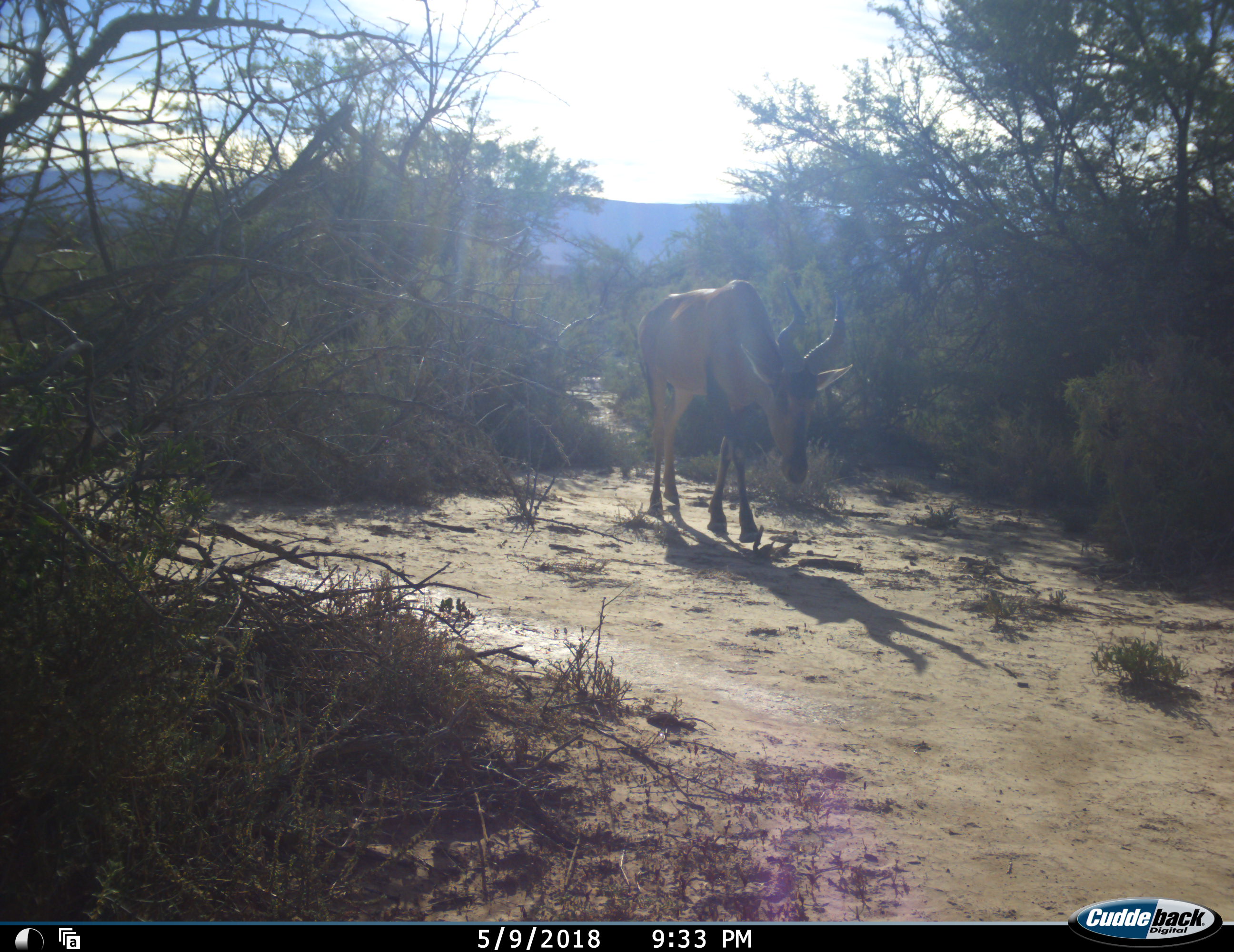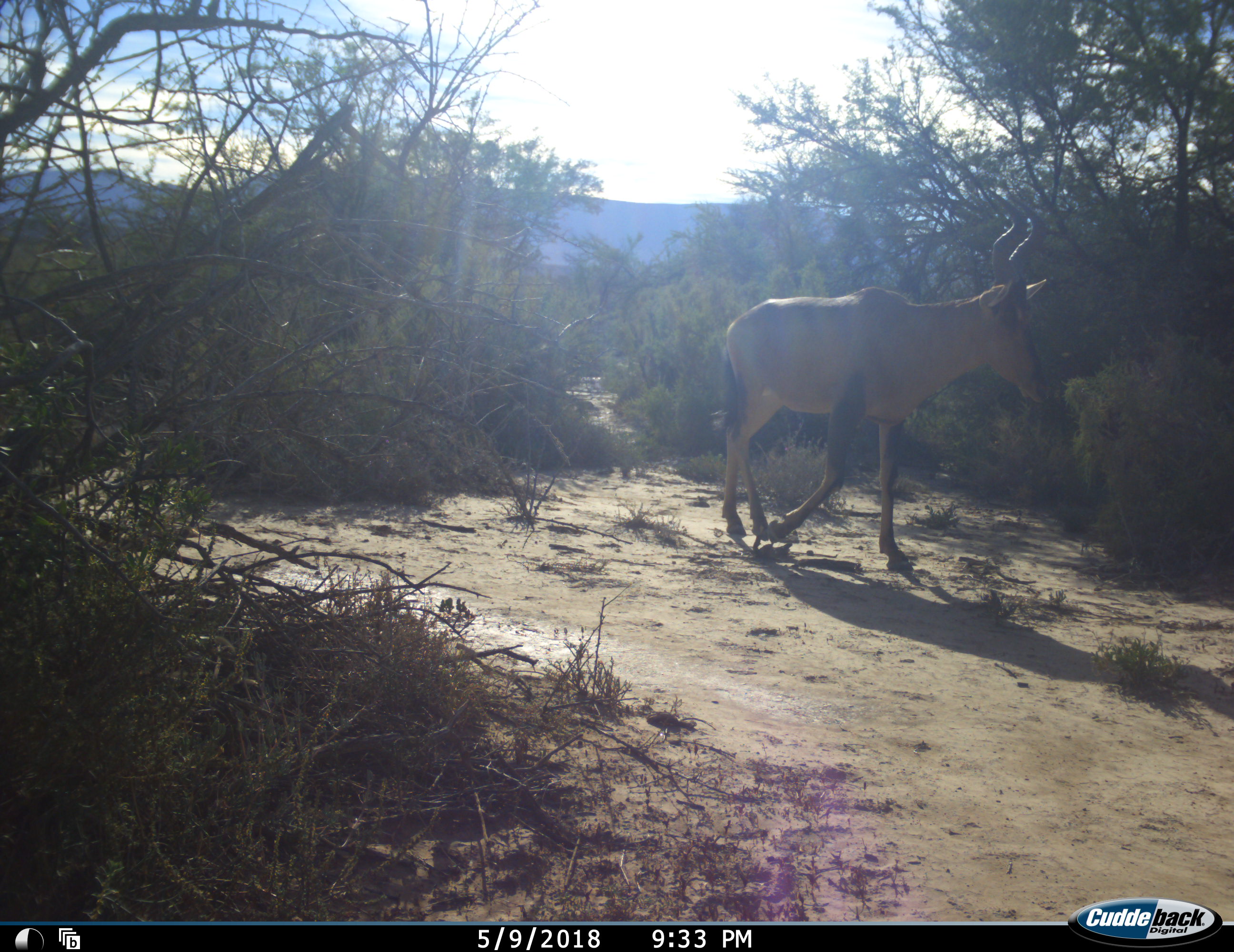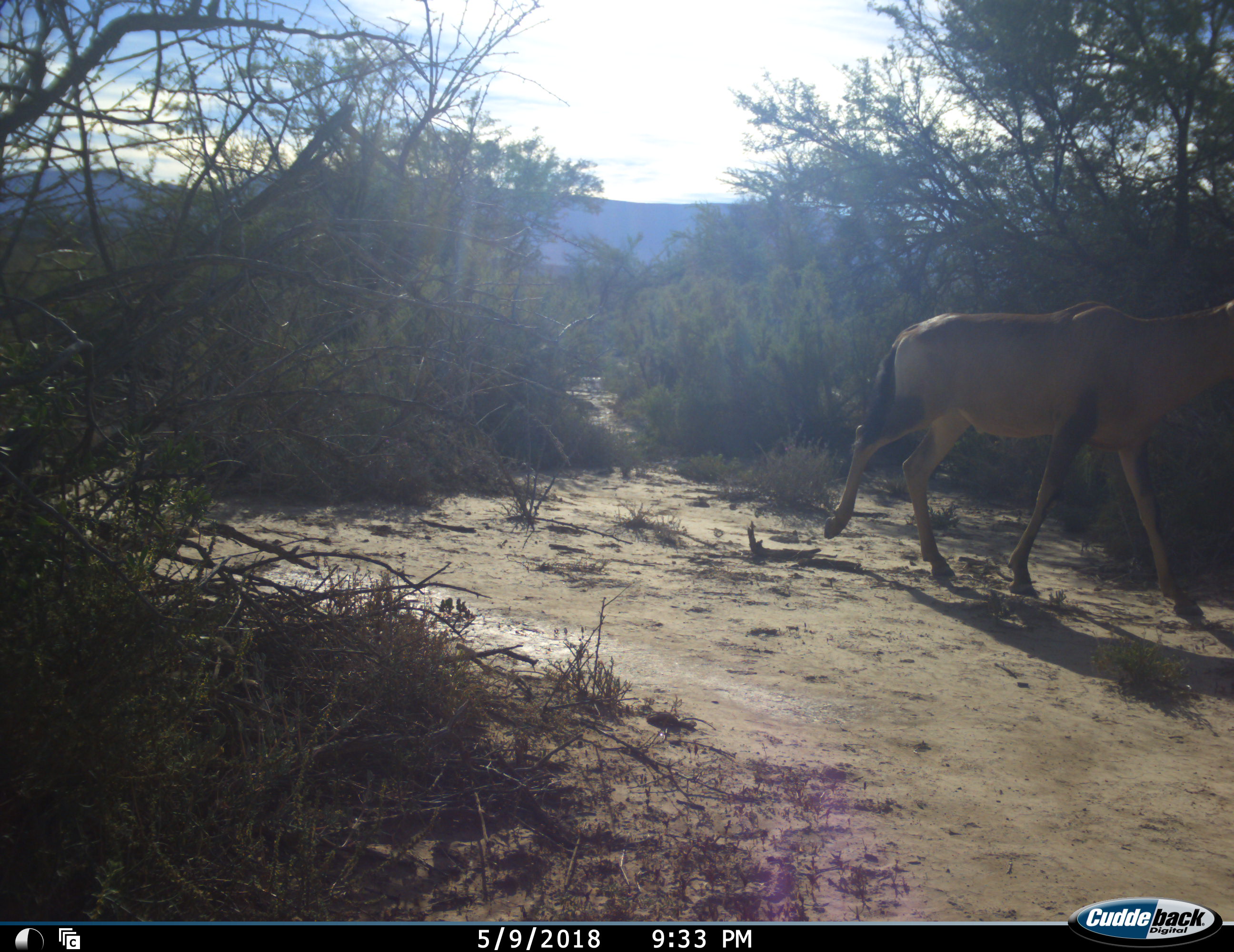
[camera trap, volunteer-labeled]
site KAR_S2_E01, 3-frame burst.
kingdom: Animalia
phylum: Chordata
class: Mammalia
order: Artiodactyla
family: Bovidae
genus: Alcelaphus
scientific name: Alcelaphus buselaphus caama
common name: red hartebeest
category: hartebeestred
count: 1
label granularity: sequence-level